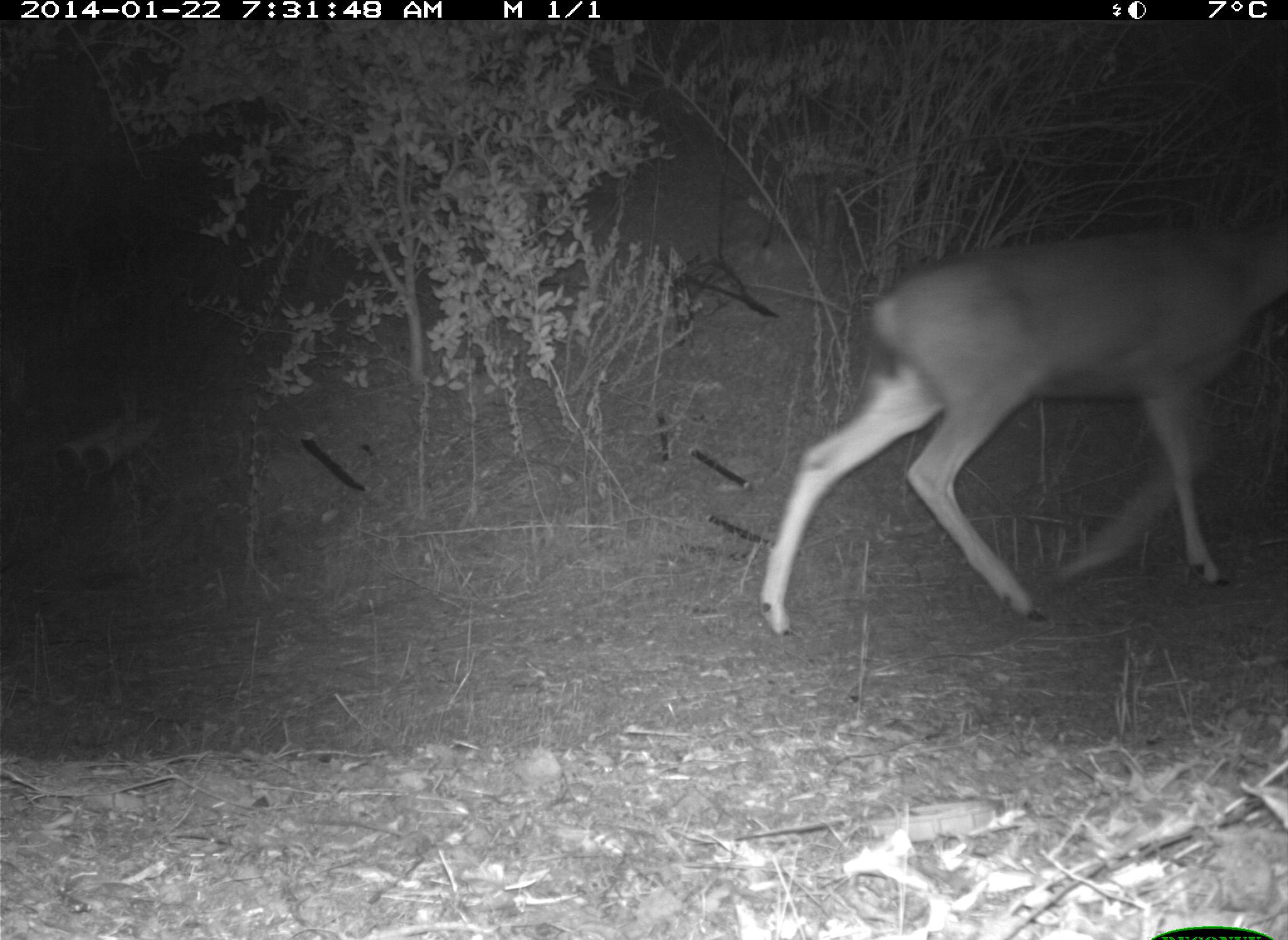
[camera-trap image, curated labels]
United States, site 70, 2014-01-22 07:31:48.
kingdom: Animalia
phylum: Chordata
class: Mammalia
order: Artiodactyla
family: Cervidae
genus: Odocoileus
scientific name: Odocoileus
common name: deer